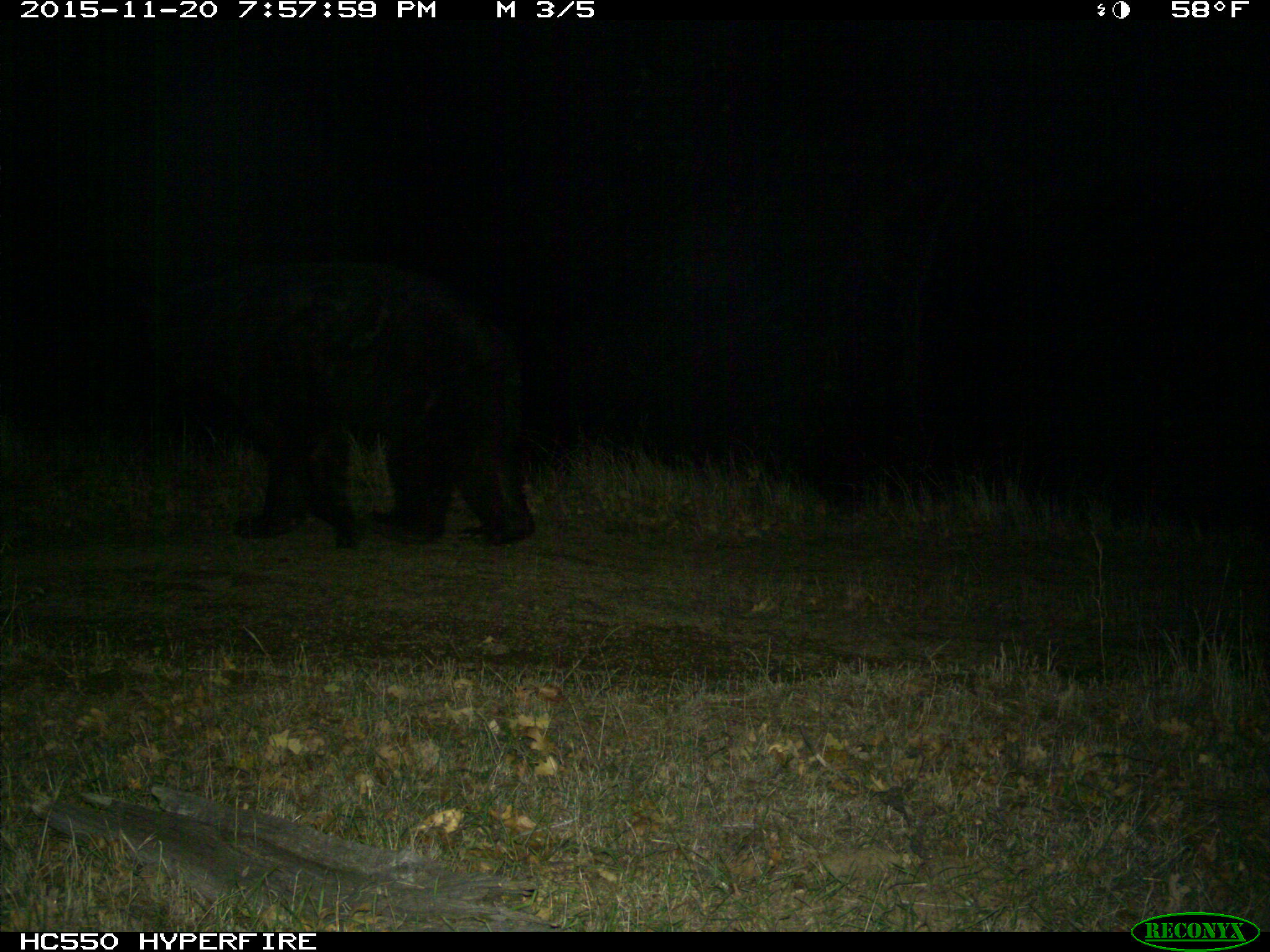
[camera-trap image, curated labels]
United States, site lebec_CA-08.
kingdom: Animalia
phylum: Chordata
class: Mammalia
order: Carnivora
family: Ursidae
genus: Ursus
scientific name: Ursus americanus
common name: american black bear